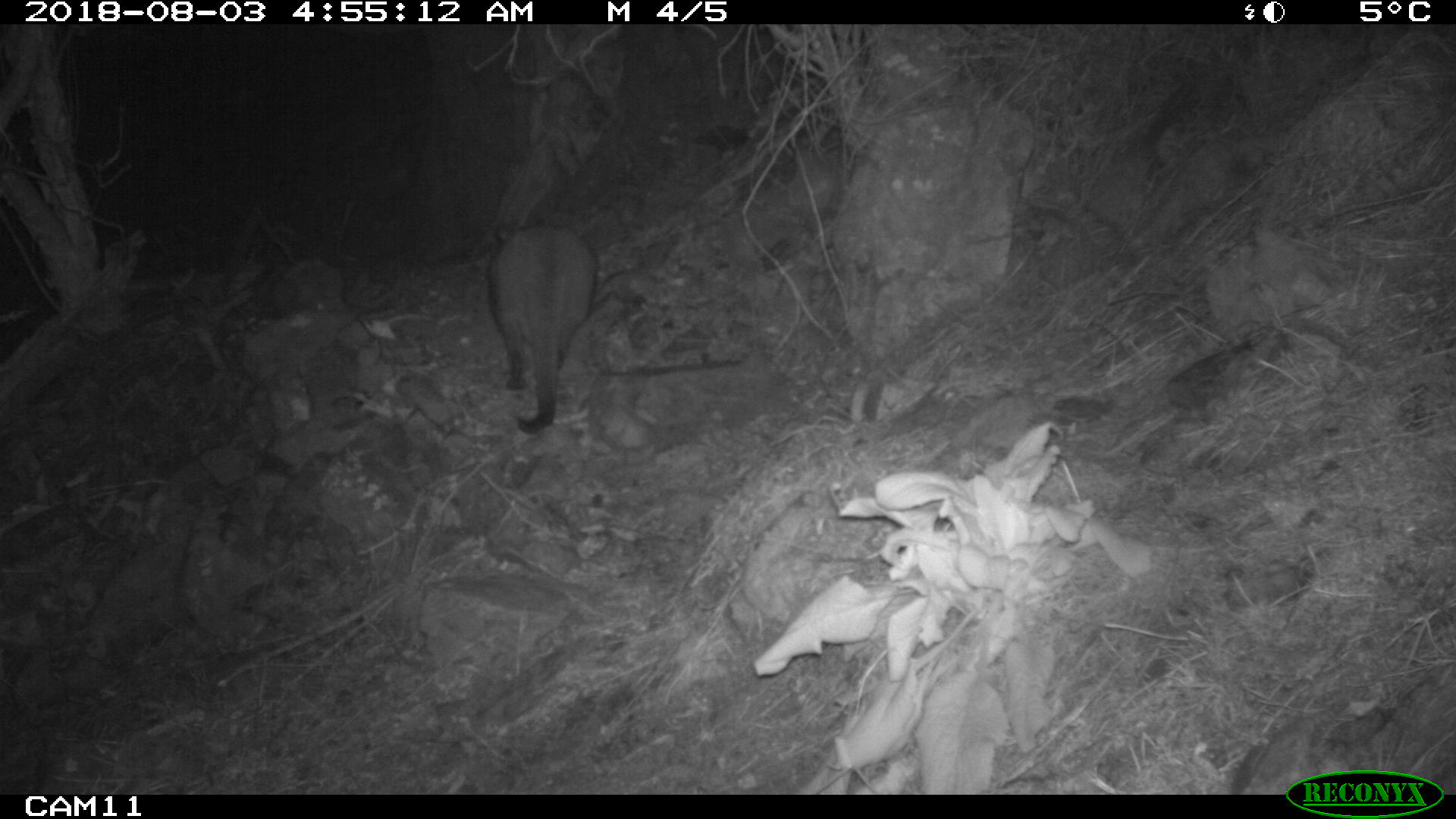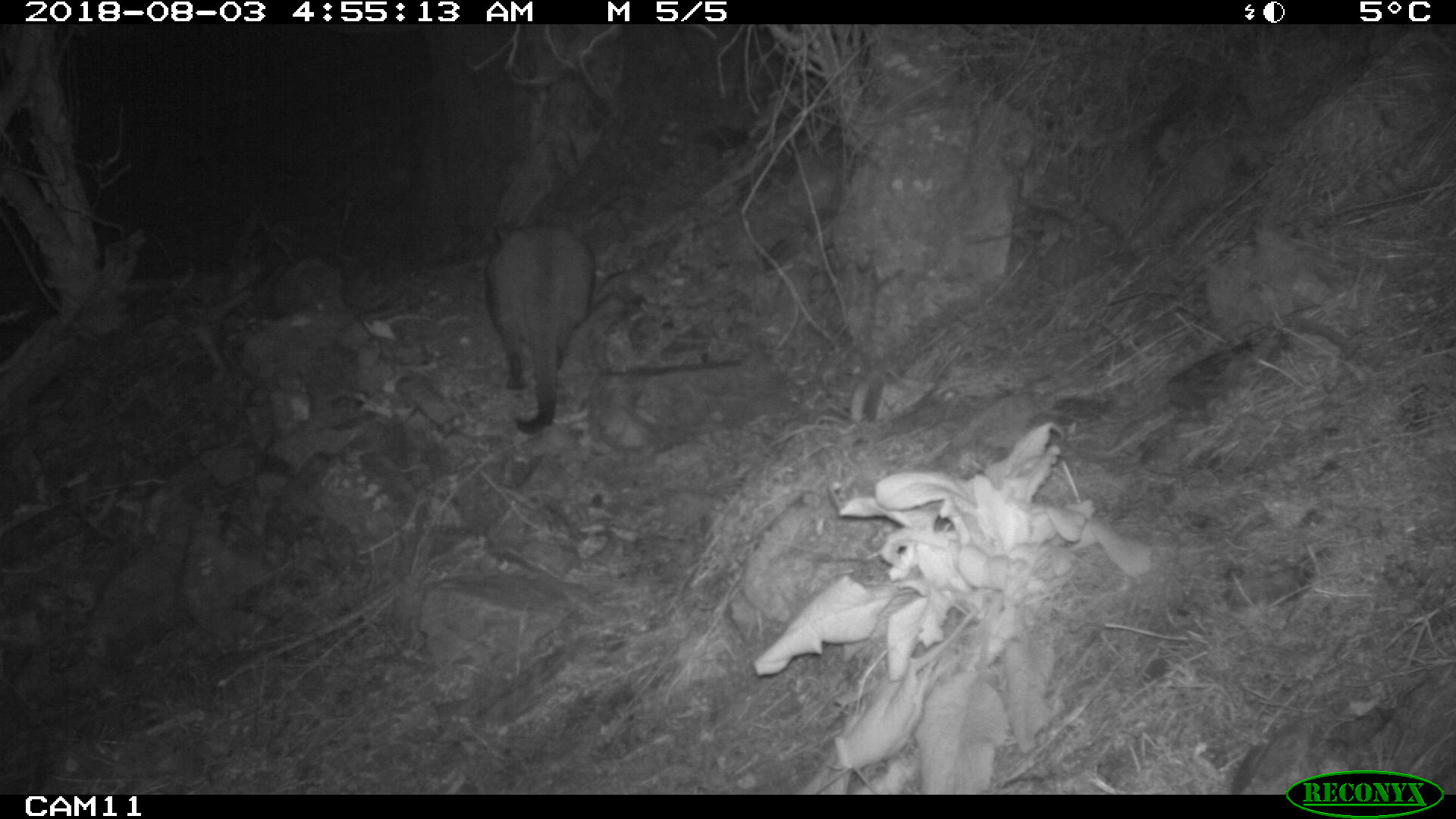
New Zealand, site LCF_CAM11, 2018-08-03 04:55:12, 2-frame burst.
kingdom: Animalia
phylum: Chordata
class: Mammalia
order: Diprotodontia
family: Macropodidae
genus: Notamacropus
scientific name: Notamacropus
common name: wallaby